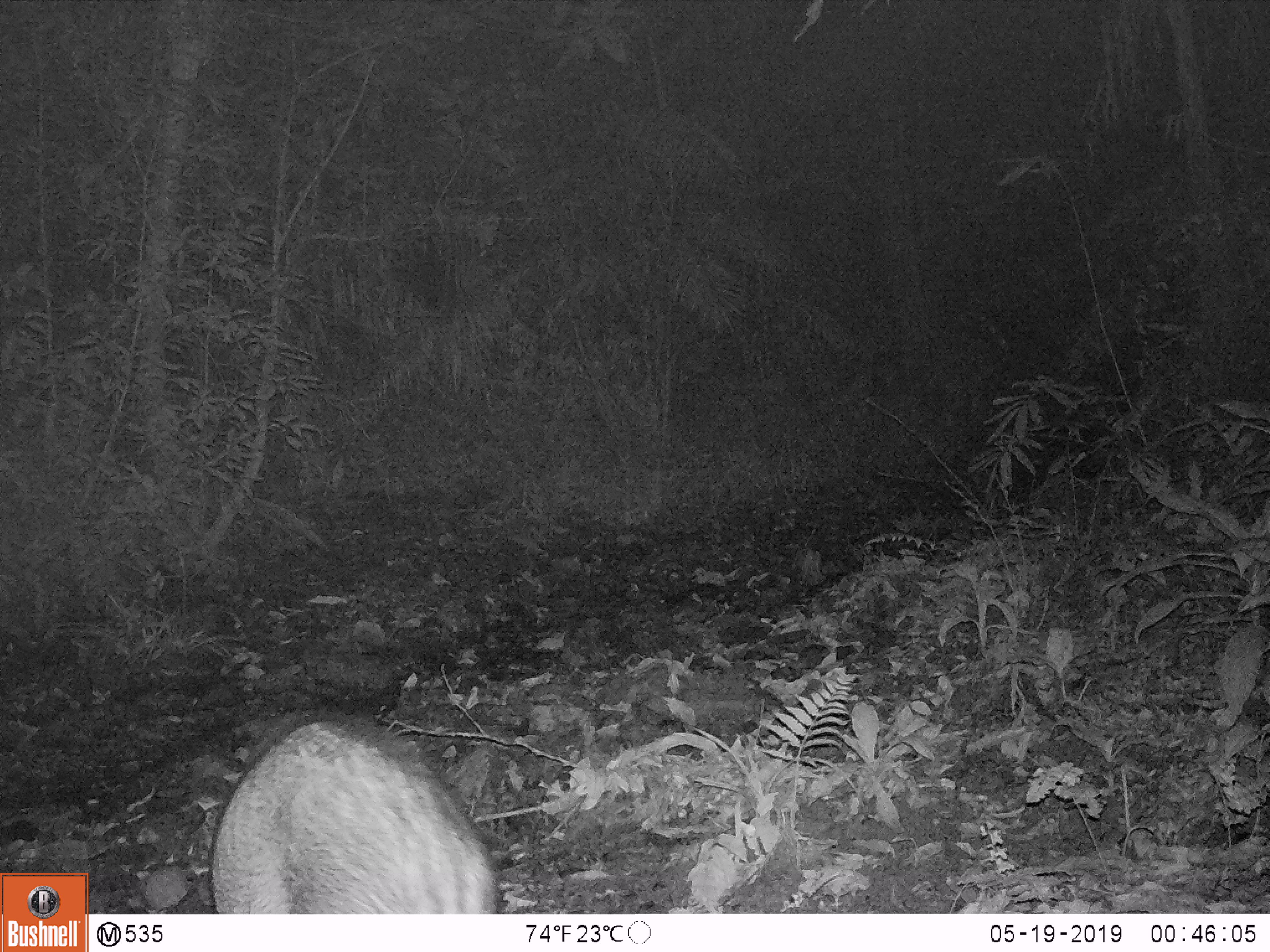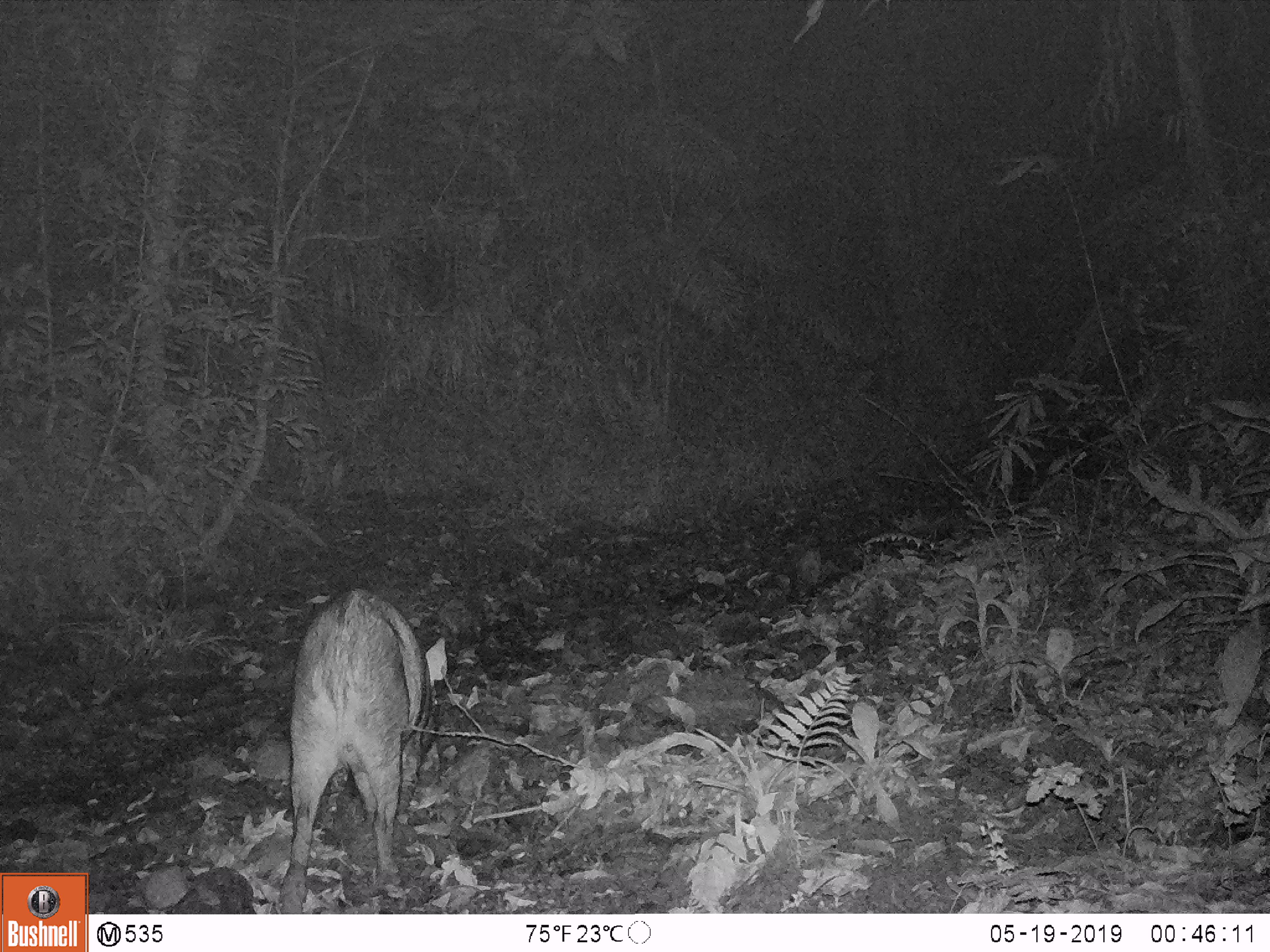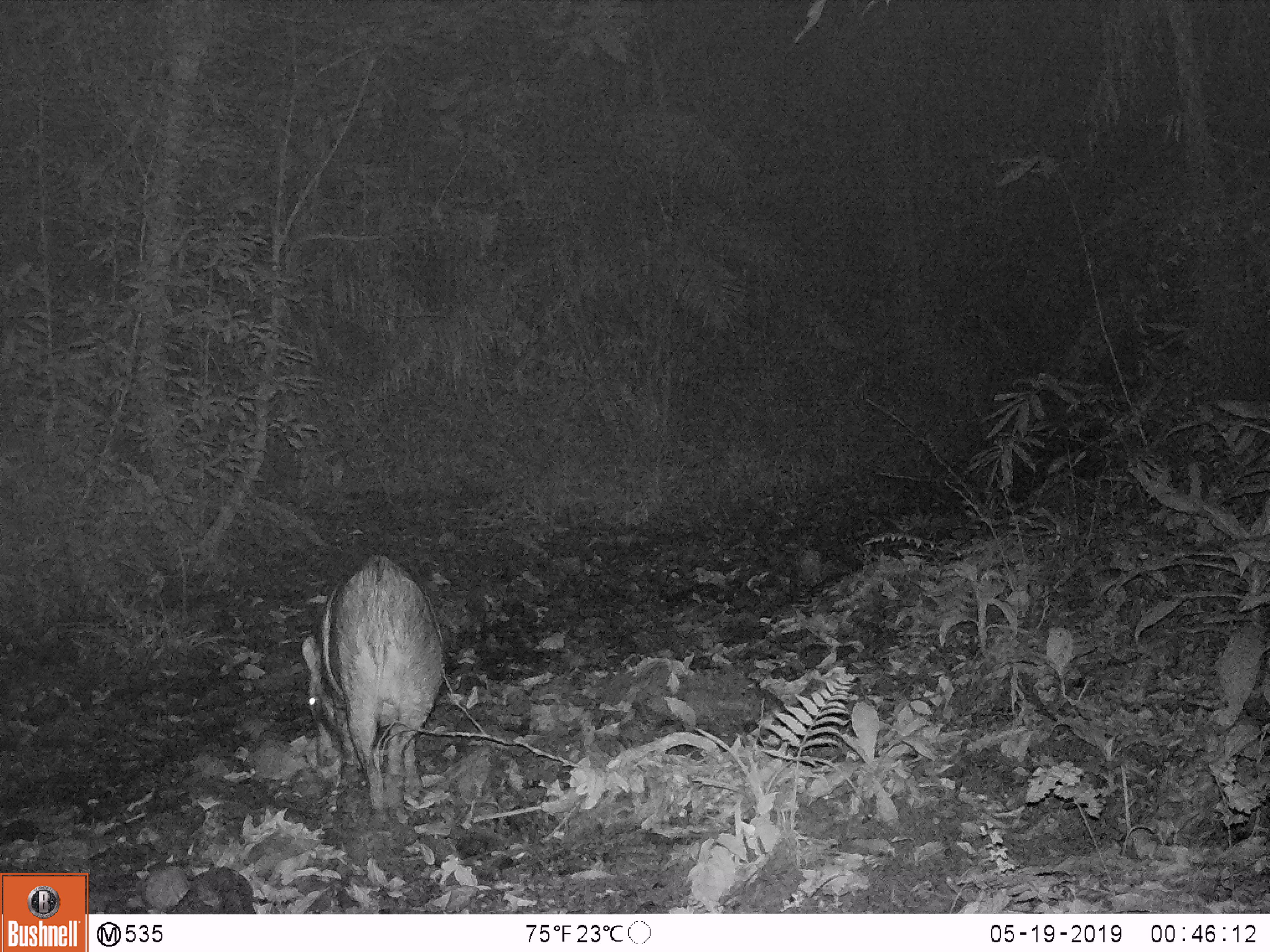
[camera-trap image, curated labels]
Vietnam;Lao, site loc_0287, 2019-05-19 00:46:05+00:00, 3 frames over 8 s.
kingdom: Animalia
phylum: Chordata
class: Mammalia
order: Artiodactyla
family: Suidae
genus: Sus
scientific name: Sus scrofa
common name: eurasian wild pig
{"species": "eurasian wild pig (Sus scrofa)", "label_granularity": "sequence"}